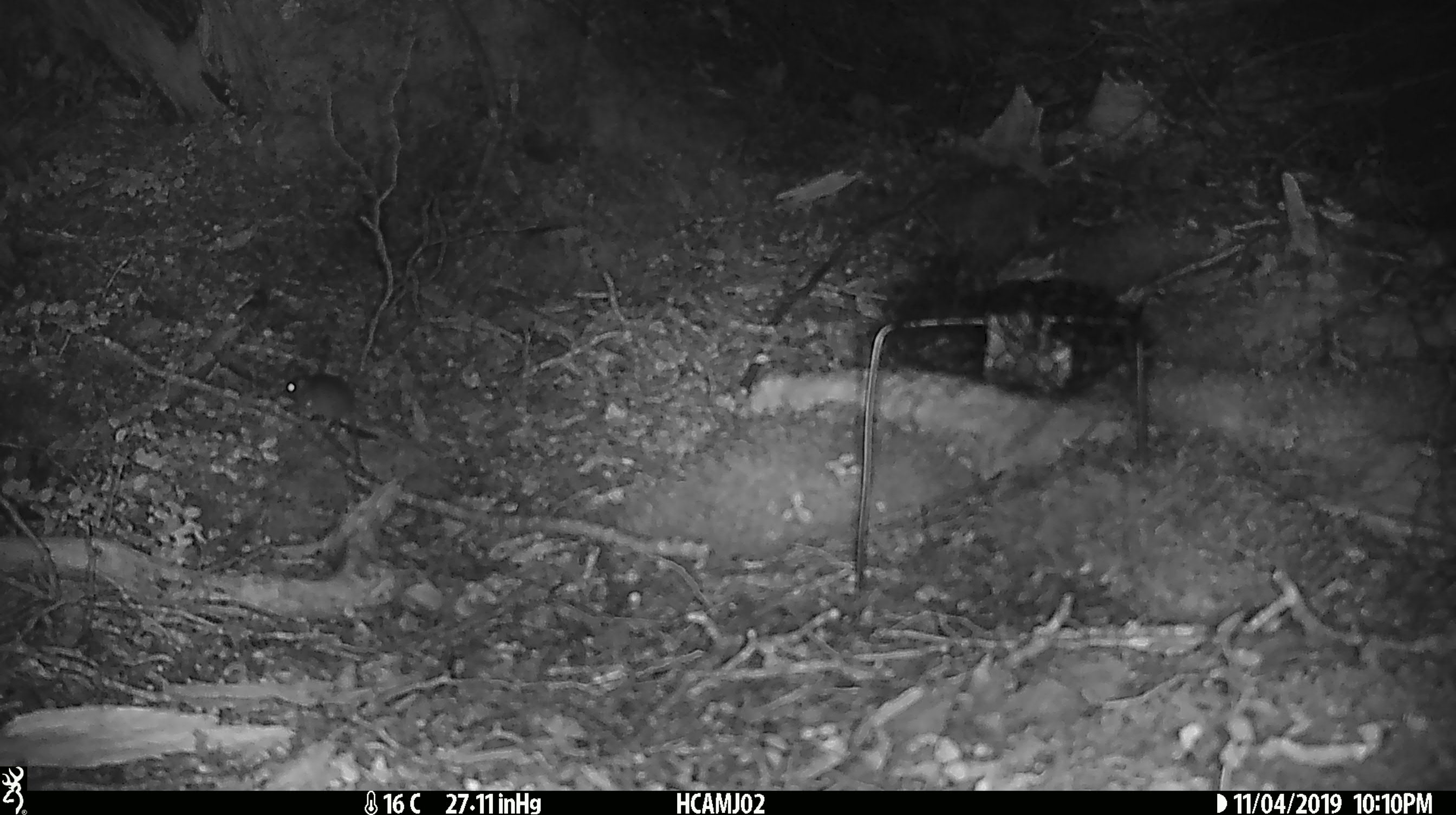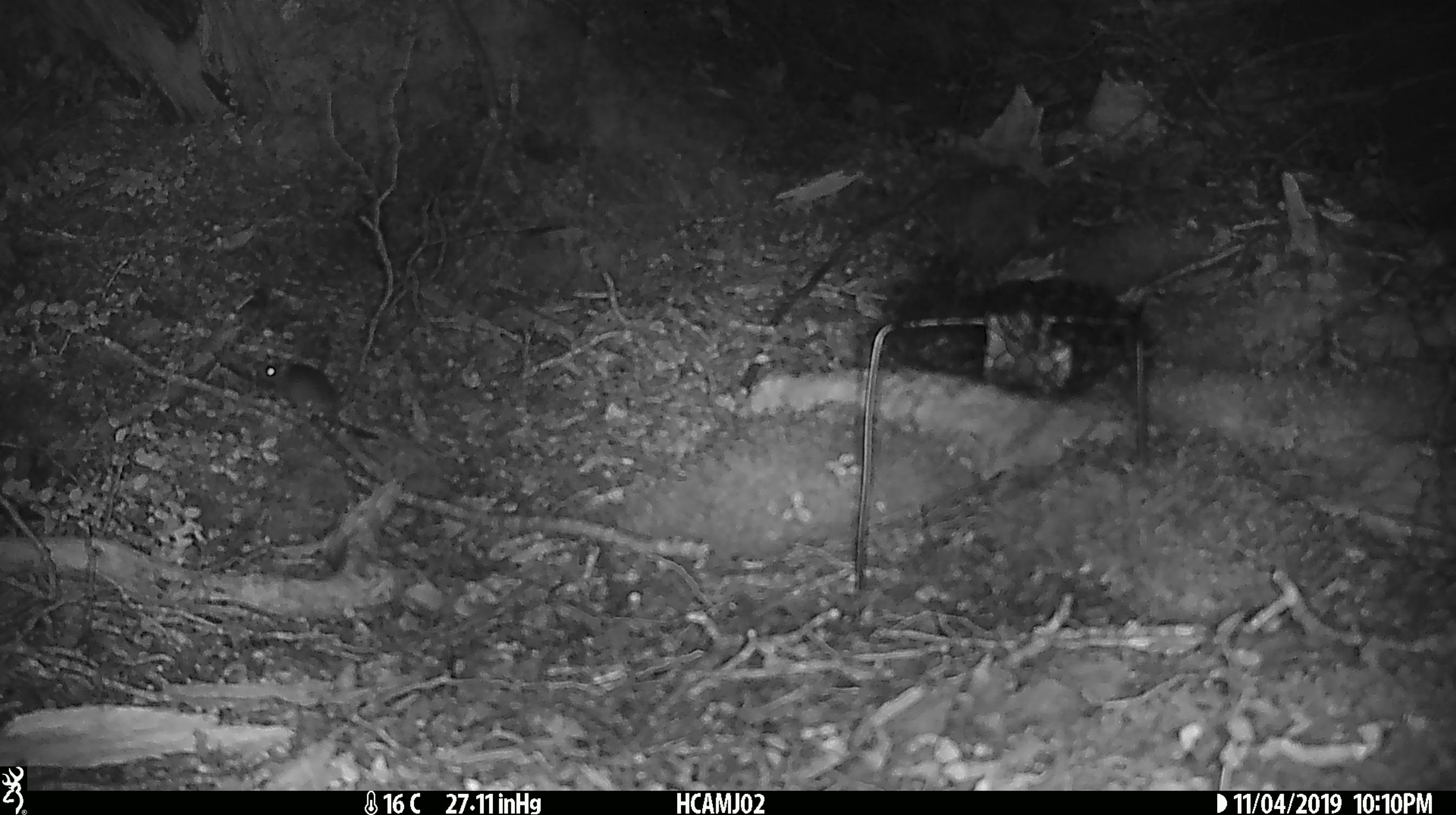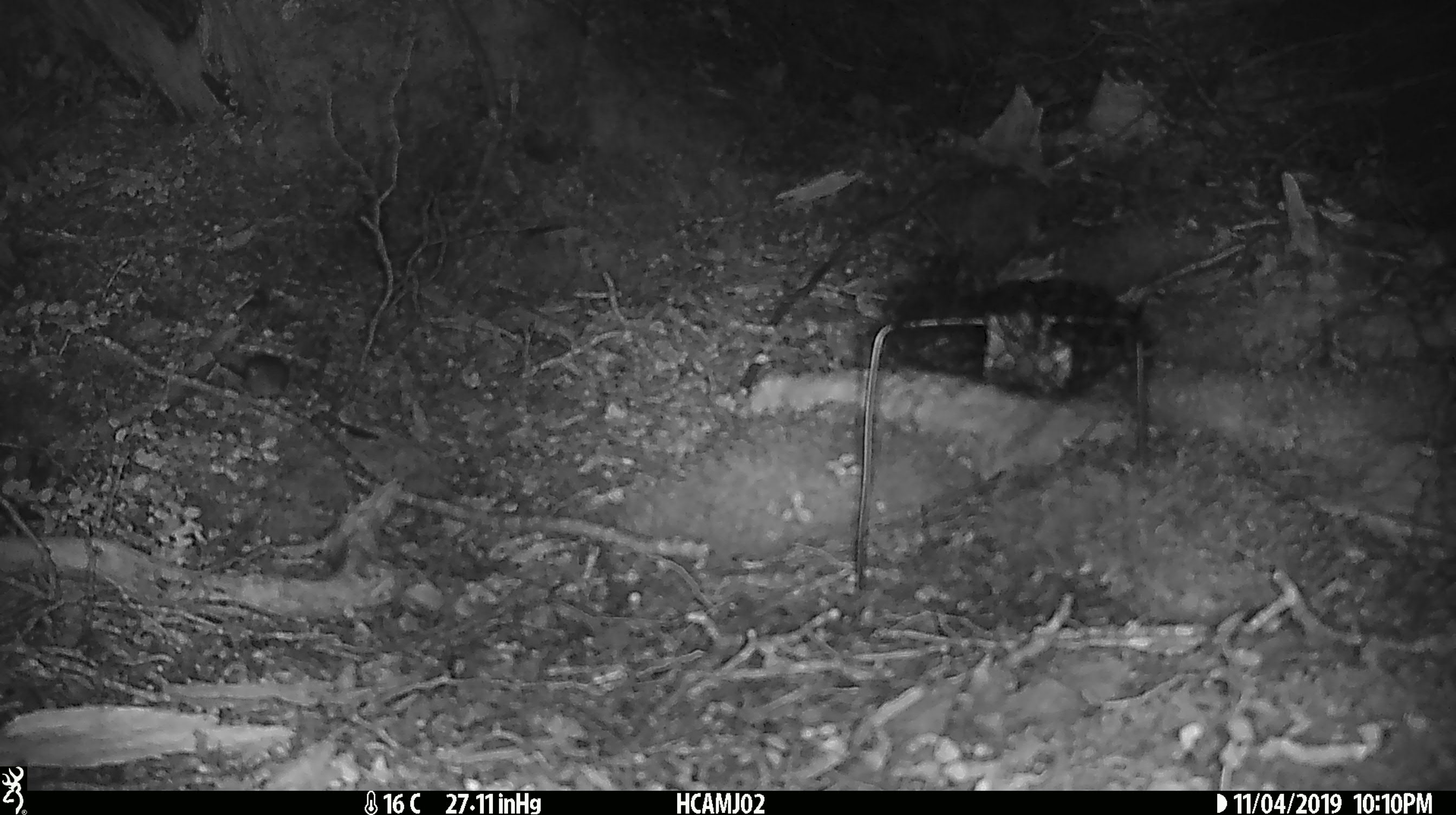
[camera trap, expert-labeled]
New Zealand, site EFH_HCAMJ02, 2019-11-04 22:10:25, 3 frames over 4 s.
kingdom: Animalia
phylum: Chordata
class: Mammalia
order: Rodentia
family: Muridae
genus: Mus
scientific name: Mus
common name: mouse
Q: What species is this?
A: Mouse (Mus).